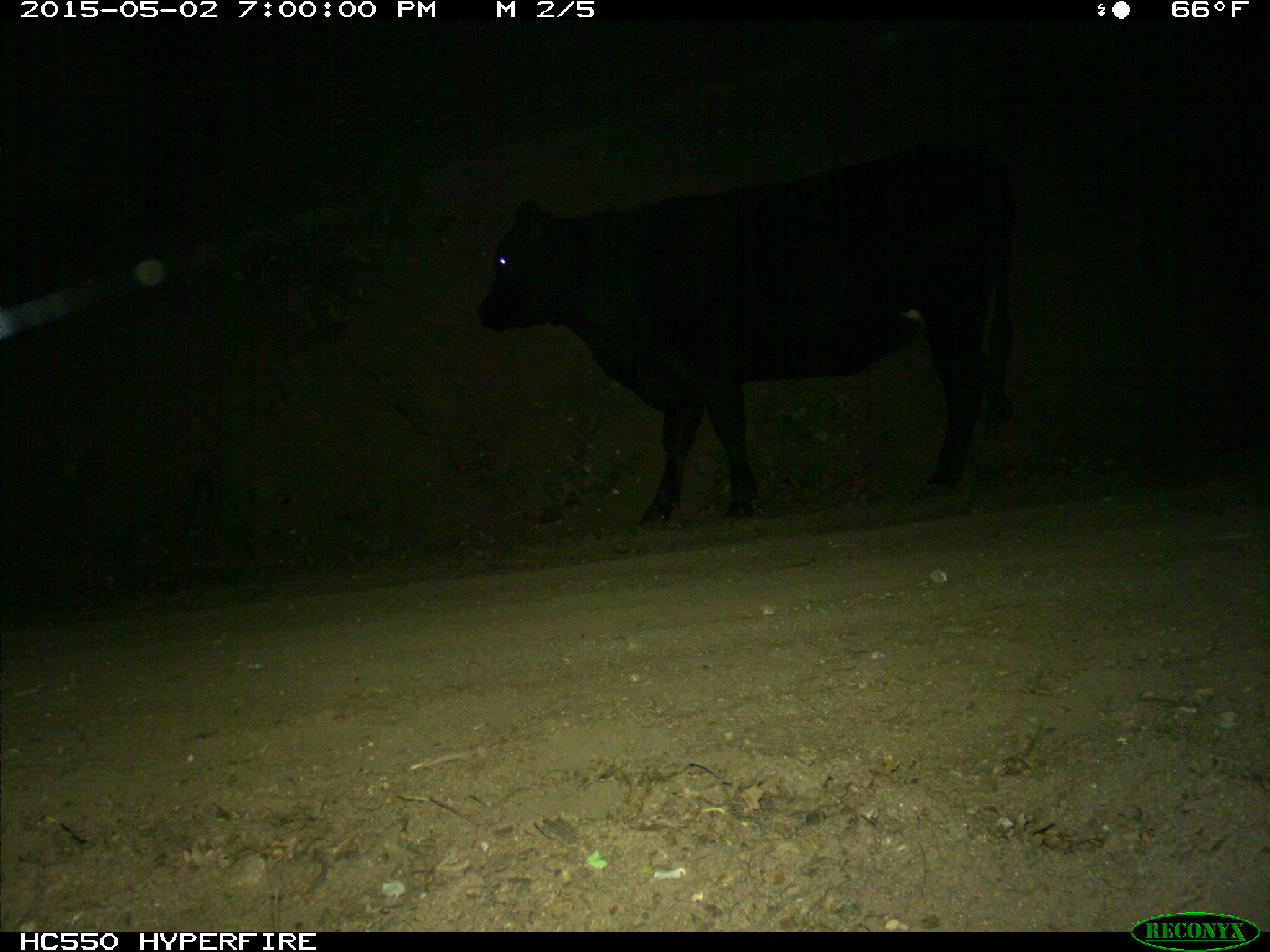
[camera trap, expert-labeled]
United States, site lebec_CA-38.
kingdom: Animalia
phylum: Chordata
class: Mammalia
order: Artiodactyla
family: Bovidae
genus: Bos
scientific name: Bos taurus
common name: domestic cow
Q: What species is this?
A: Bos taurus (domestic cow).